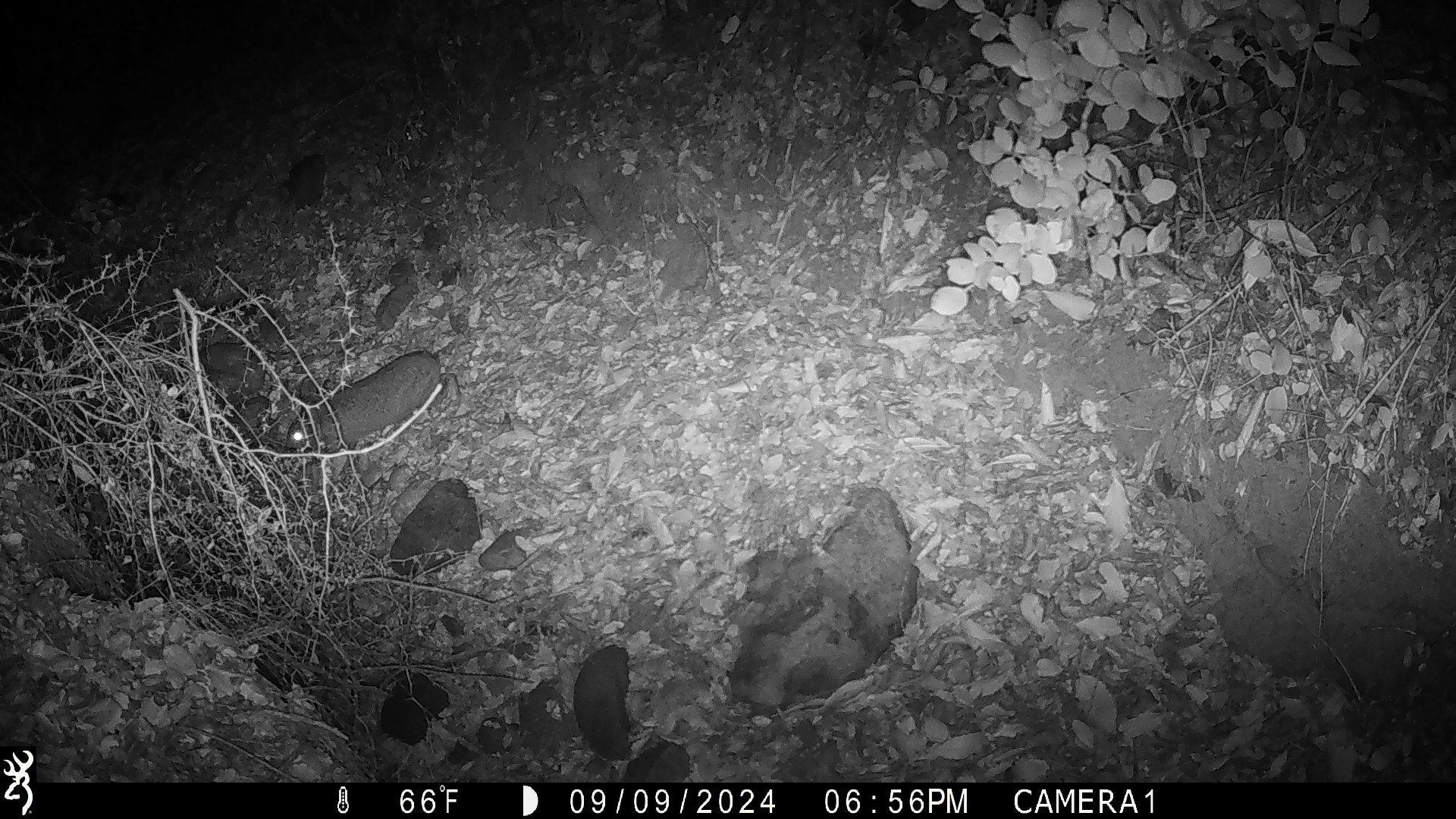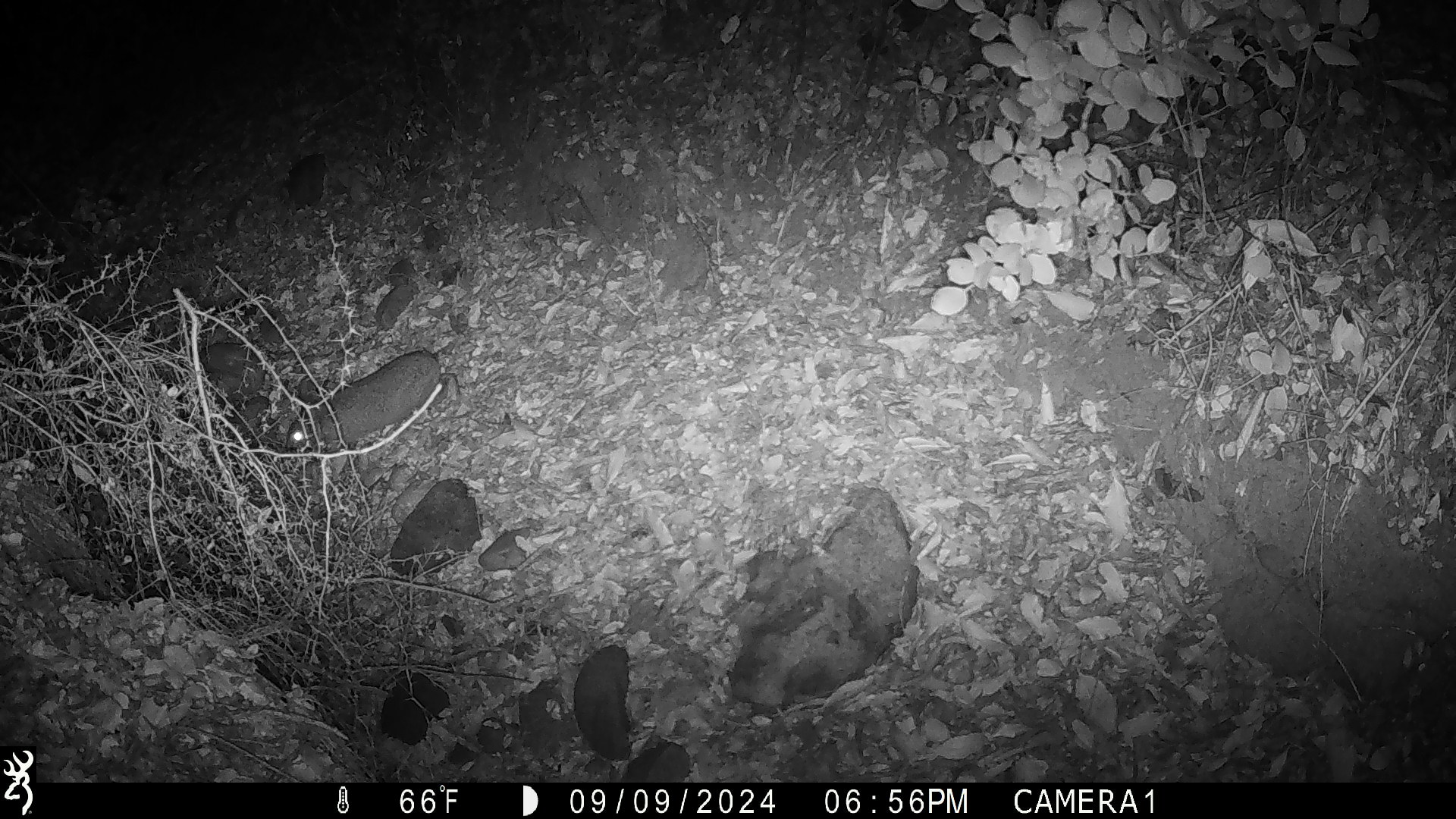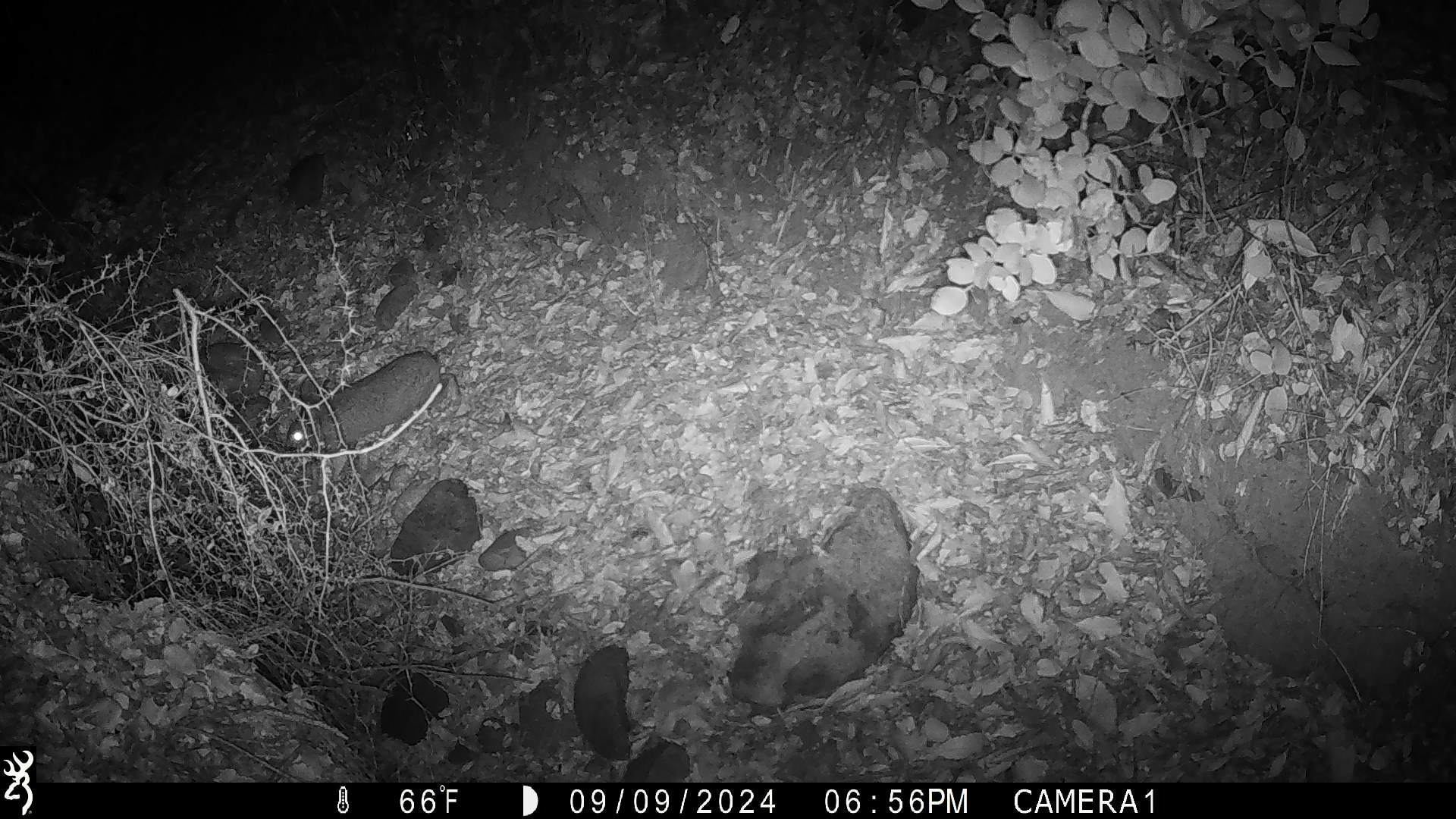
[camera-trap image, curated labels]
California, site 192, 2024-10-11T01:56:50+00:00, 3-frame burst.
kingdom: Animalia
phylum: Chordata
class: Mammalia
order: Rodentia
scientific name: Rodentia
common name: mouse or rat